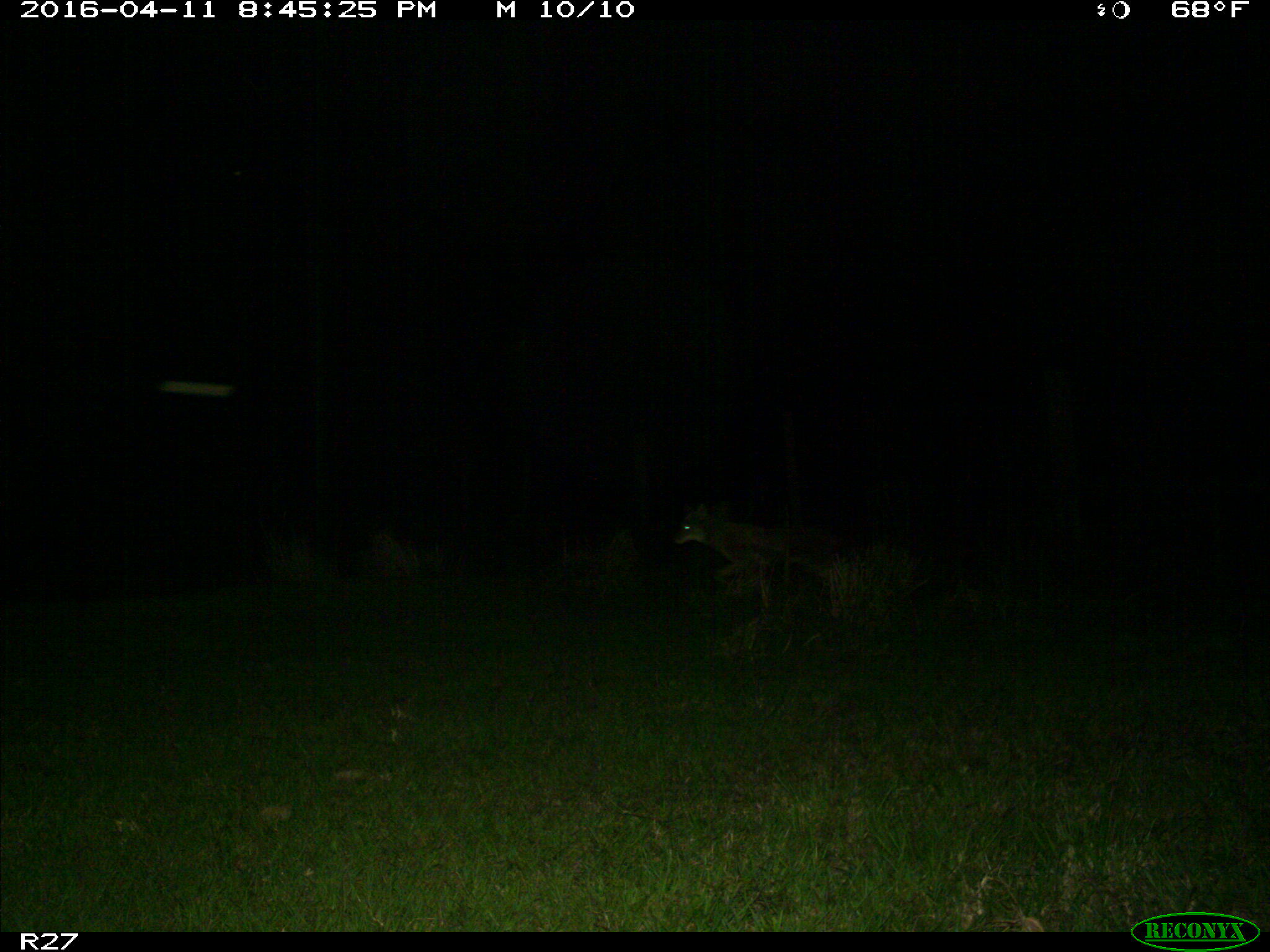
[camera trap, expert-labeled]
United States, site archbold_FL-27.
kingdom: Animalia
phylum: Chordata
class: Mammalia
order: Carnivora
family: Canidae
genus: Canis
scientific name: Canis latrans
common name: coyote